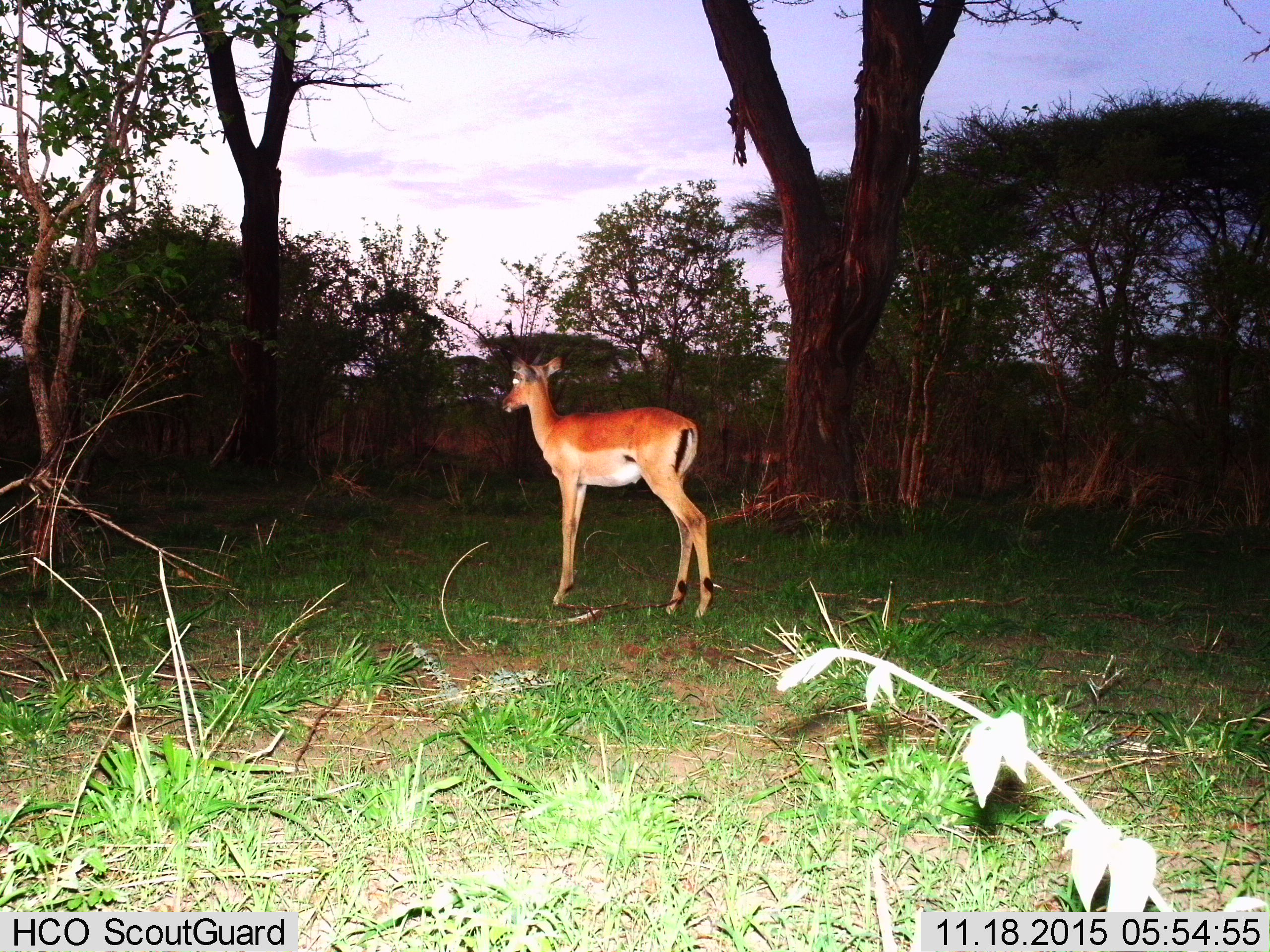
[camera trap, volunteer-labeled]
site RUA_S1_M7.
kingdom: Animalia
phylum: Chordata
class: Mammalia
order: Artiodactyla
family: Bovidae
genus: Aepyceros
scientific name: Aepyceros melampus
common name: impala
Impala (Aepyceros melampus), count 1. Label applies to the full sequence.